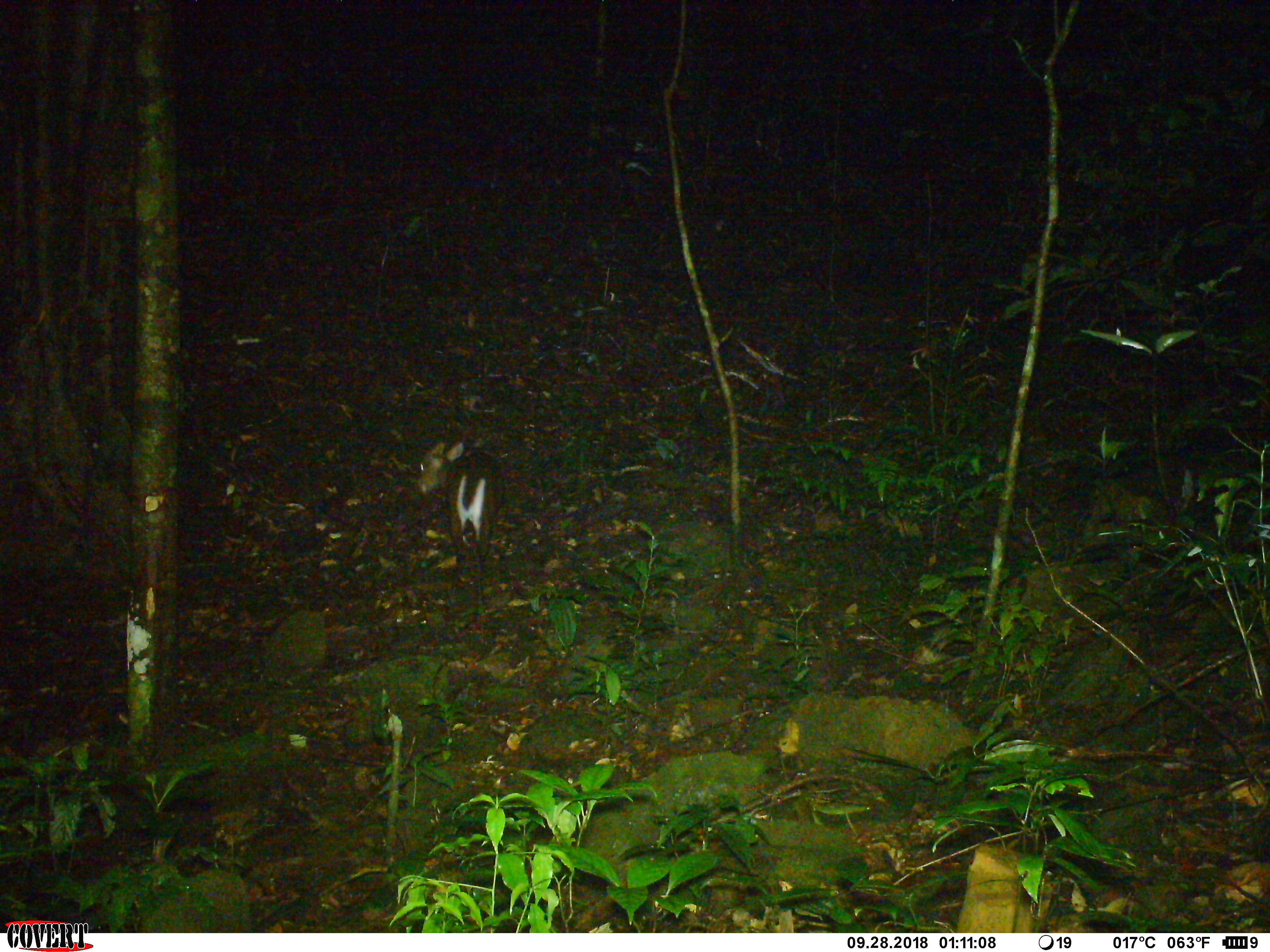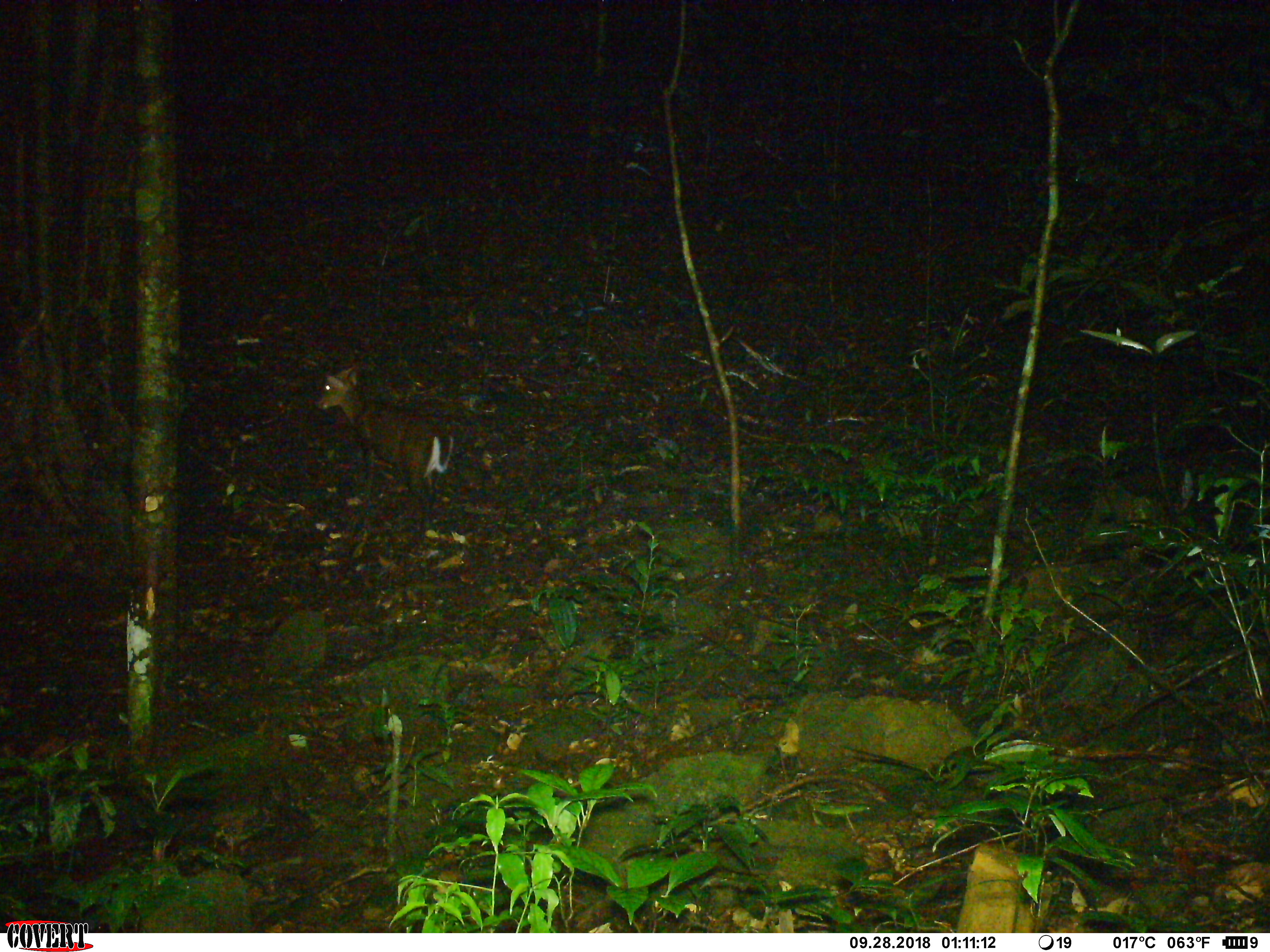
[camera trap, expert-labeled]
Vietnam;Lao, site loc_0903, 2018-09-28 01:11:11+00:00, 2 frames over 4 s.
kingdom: Animalia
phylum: Chordata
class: Mammalia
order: Artiodactyla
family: Cervidae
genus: Muntiacus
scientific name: Muntiacus rooseveltorum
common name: roosevelt's muntjac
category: roosevelts muntjac group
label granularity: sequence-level